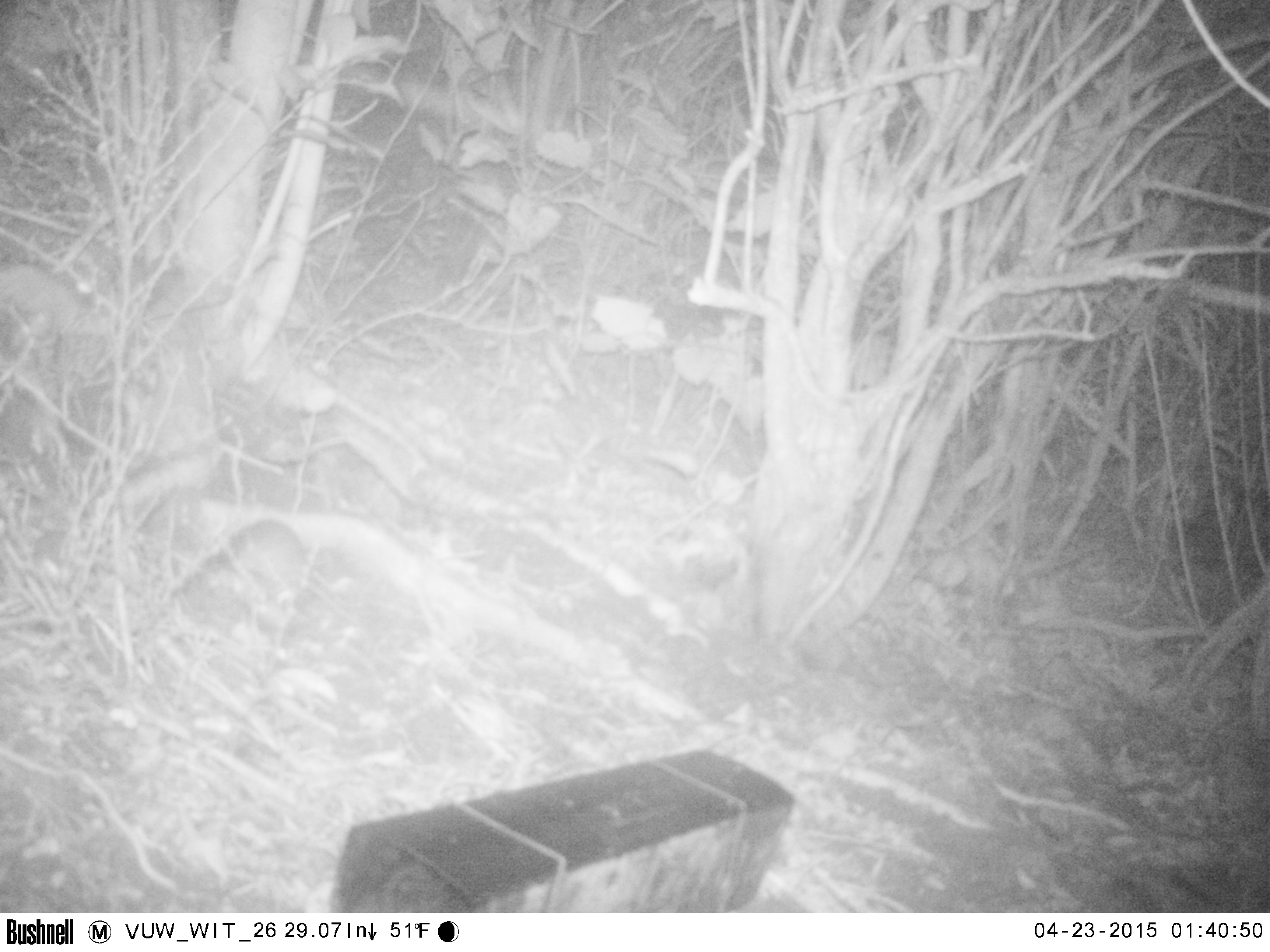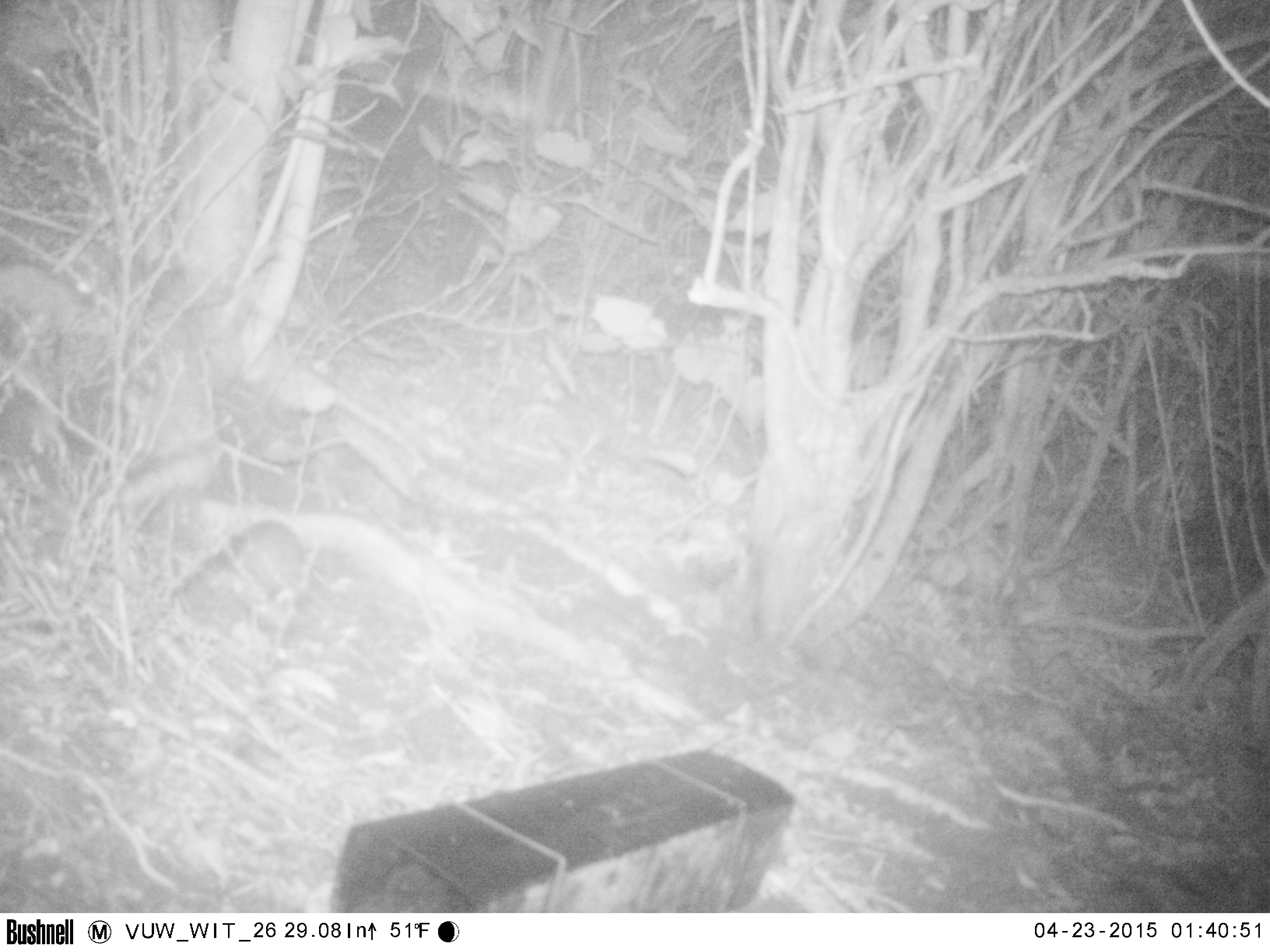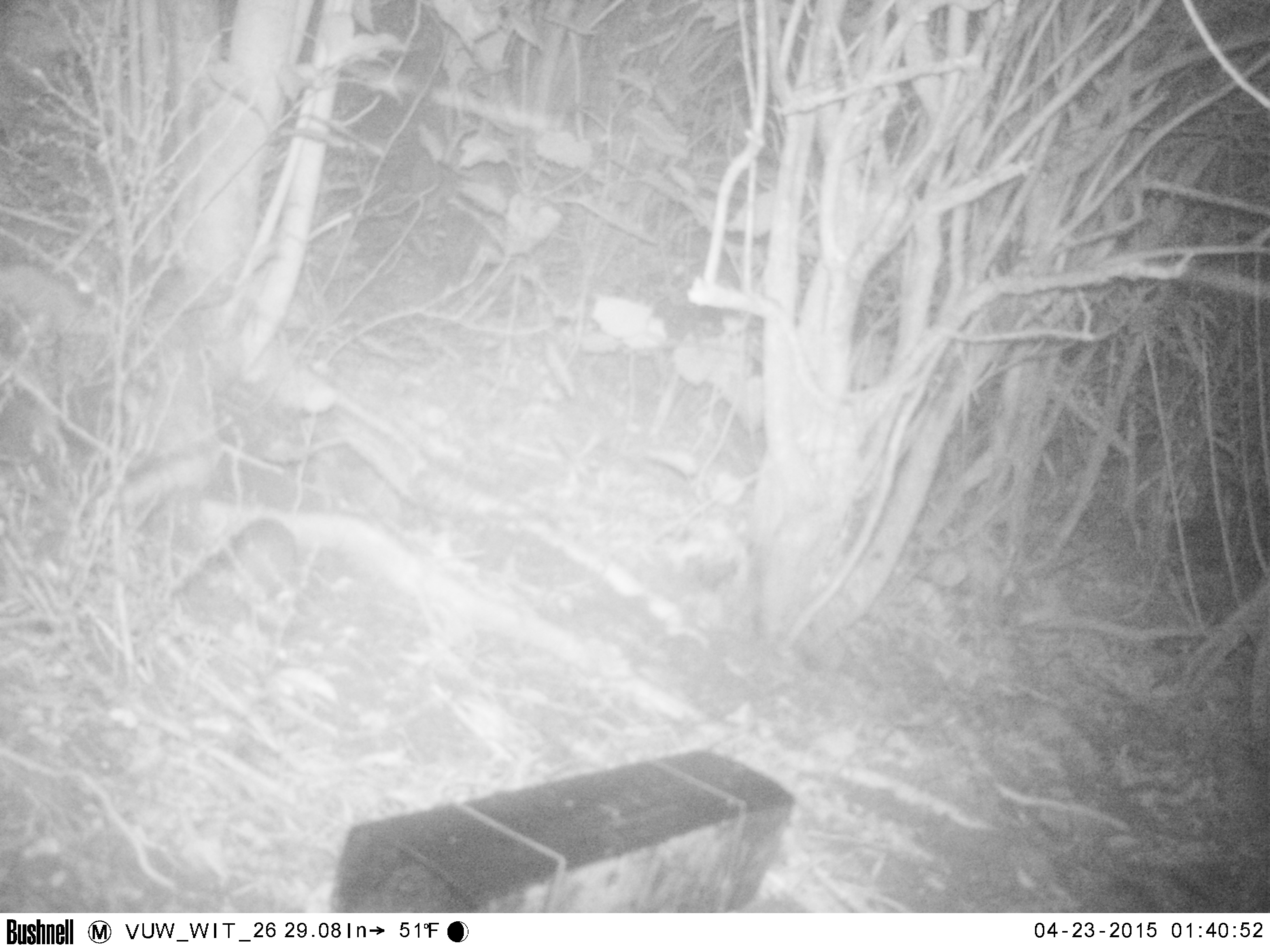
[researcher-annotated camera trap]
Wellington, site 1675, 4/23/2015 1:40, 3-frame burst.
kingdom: Animalia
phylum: Chordata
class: Mammalia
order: Rodentia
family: Muridae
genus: Rattus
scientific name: Rattus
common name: rat